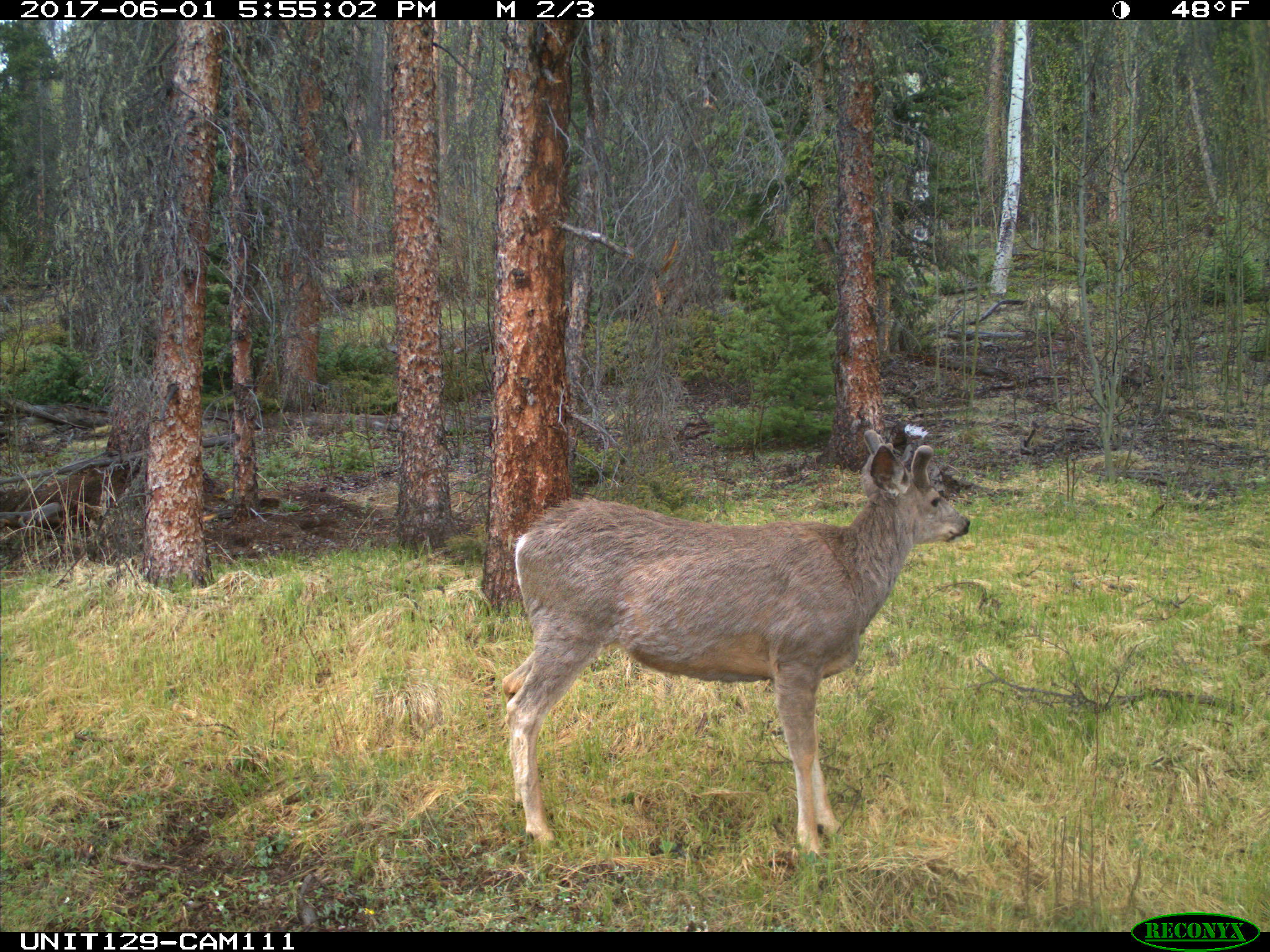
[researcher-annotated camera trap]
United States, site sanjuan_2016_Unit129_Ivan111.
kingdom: Animalia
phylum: Chordata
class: Mammalia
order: Artiodactyla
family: Cervidae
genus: Odocoileus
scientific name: Odocoileus hemionus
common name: mule deer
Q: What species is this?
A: Odocoileus hemionus (mule deer).